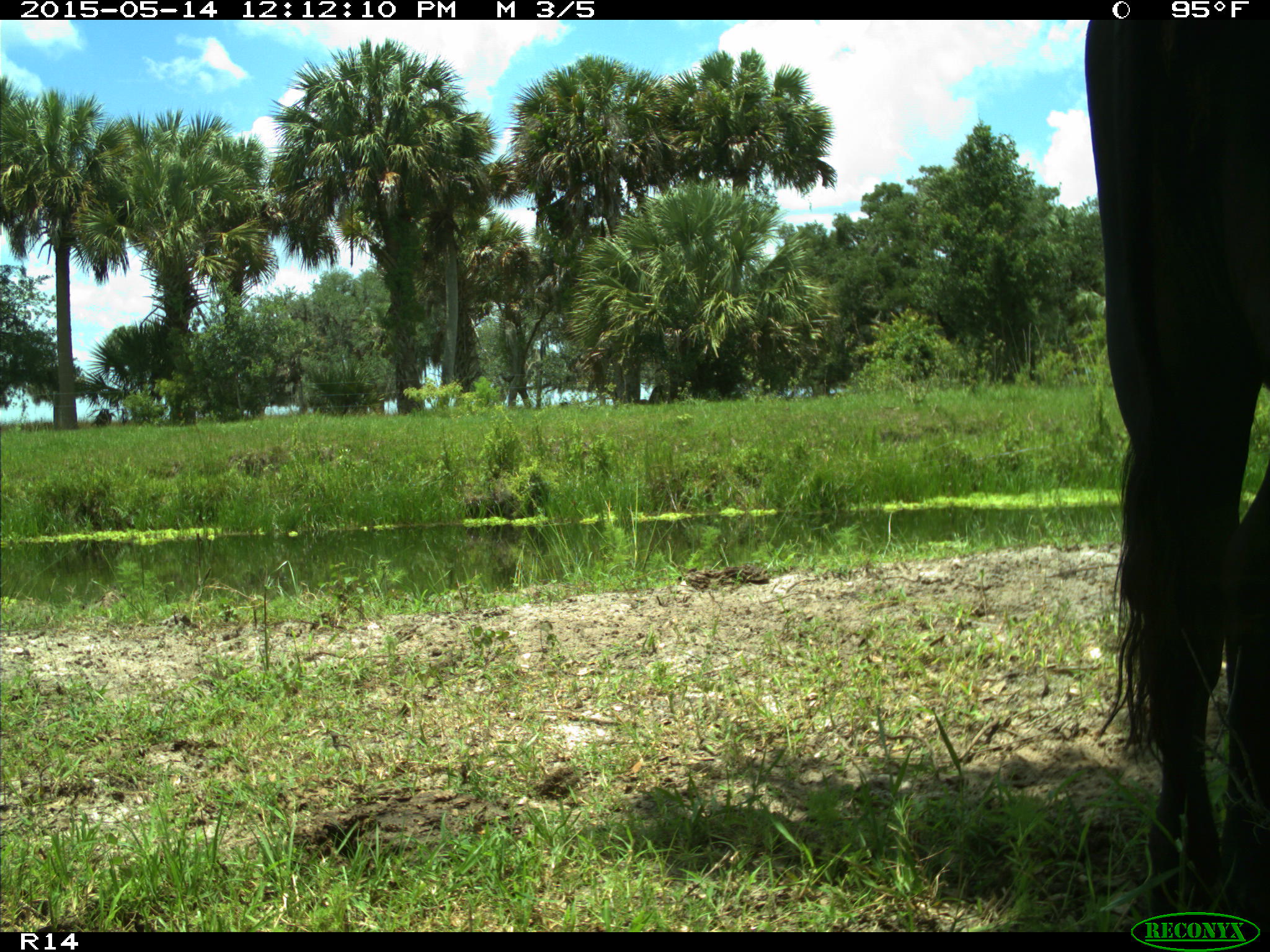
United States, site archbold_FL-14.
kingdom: Animalia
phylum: Chordata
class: Mammalia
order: Artiodactyla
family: Bovidae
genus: Bos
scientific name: Bos taurus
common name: domestic cow